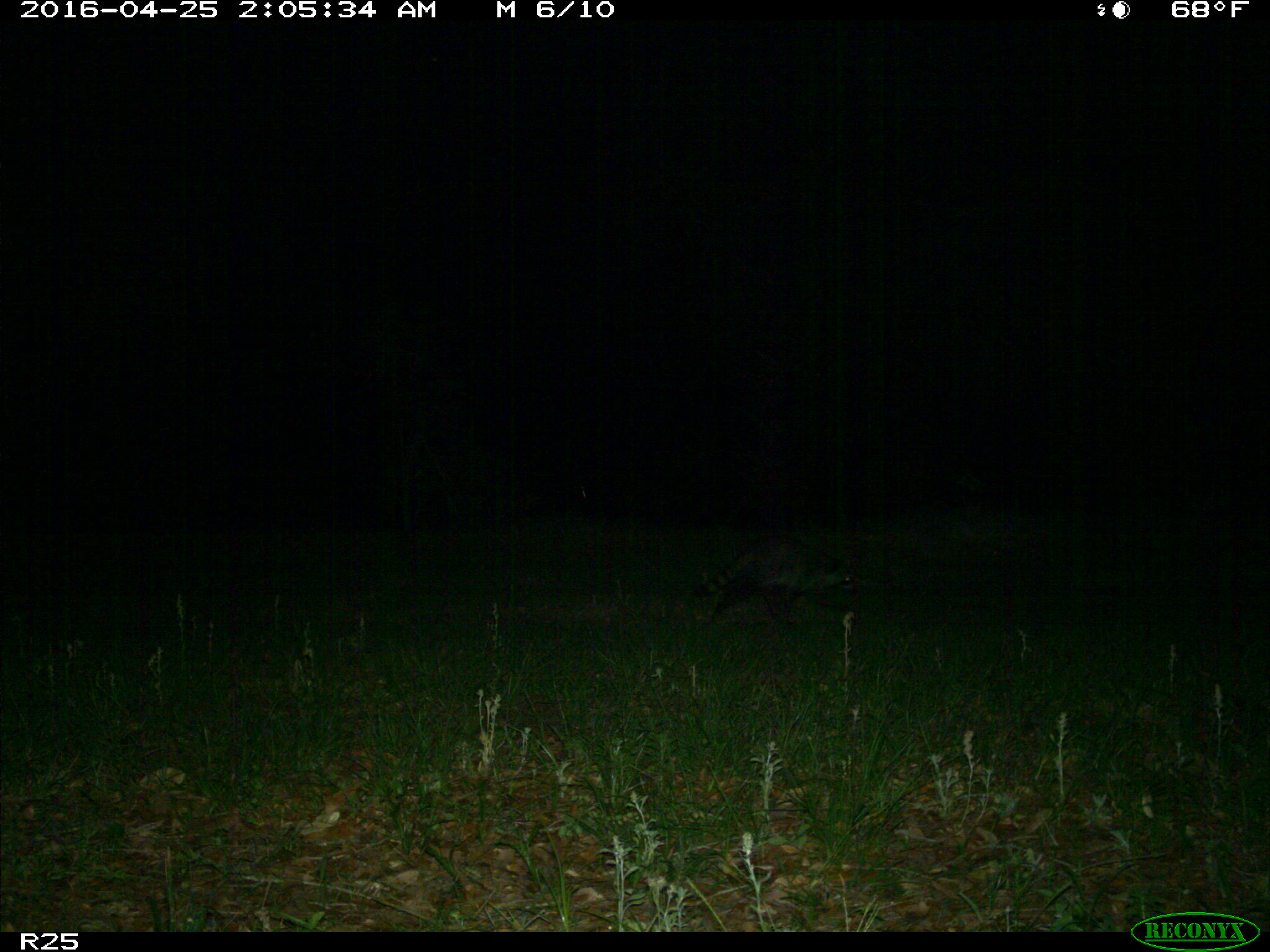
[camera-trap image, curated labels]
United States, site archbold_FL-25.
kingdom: Animalia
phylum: Chordata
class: Mammalia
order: Carnivora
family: Procyonidae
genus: Procyon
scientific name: Procyon lotor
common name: common raccoon